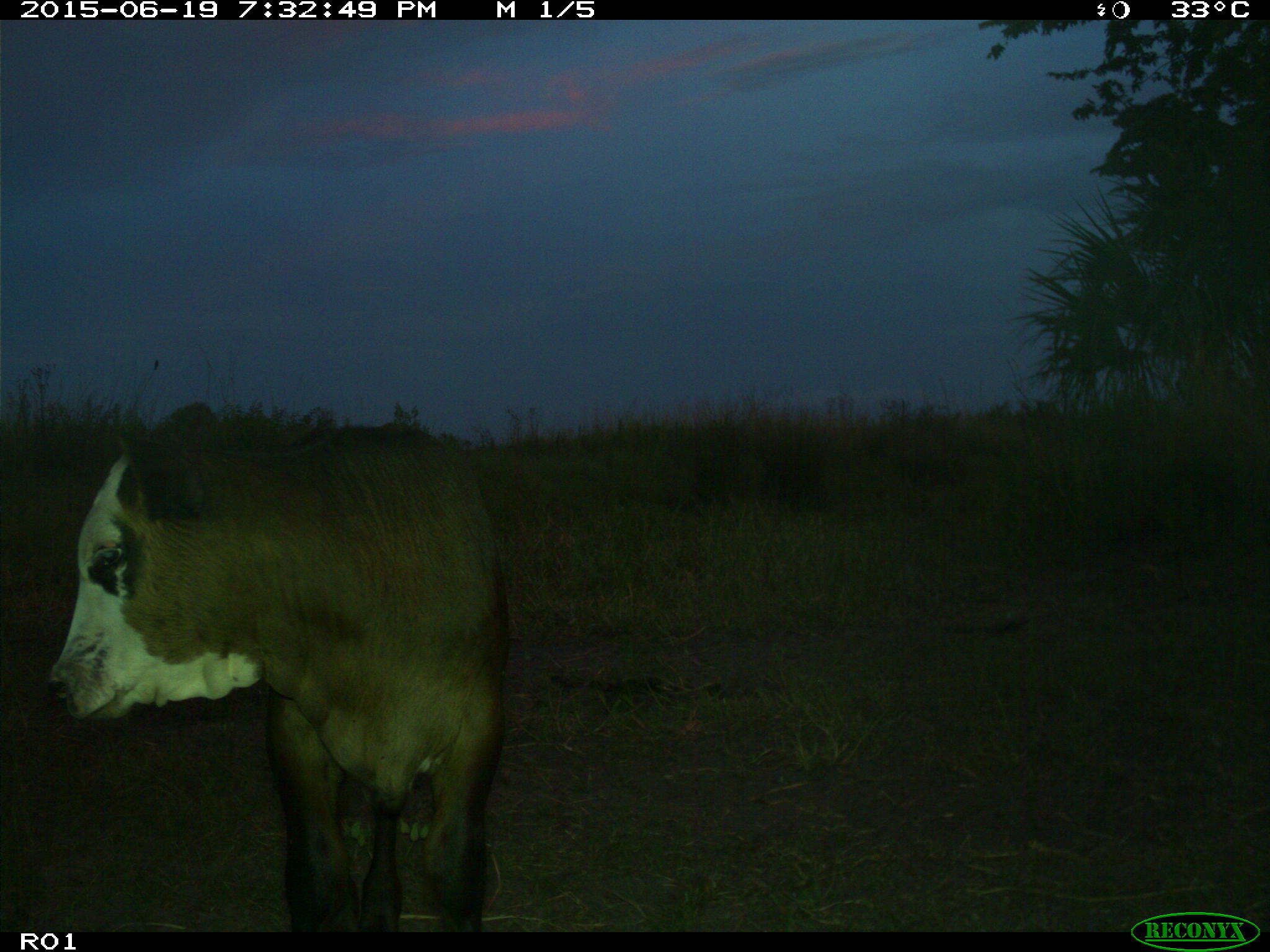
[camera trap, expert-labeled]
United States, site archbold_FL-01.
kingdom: Animalia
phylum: Chordata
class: Mammalia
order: Artiodactyla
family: Bovidae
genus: Bos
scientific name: Bos taurus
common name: domestic cow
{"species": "Bos taurus (domestic cow)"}